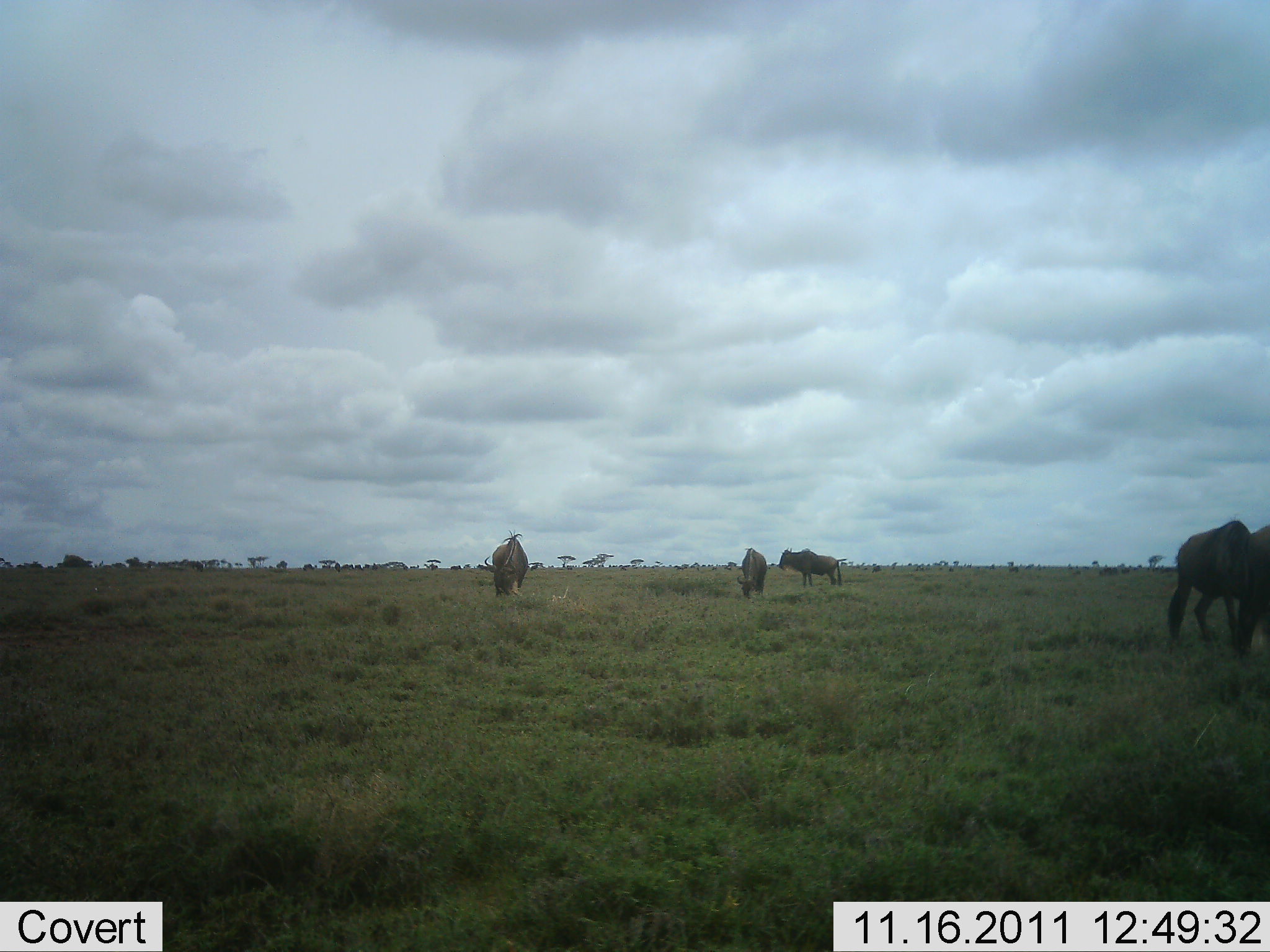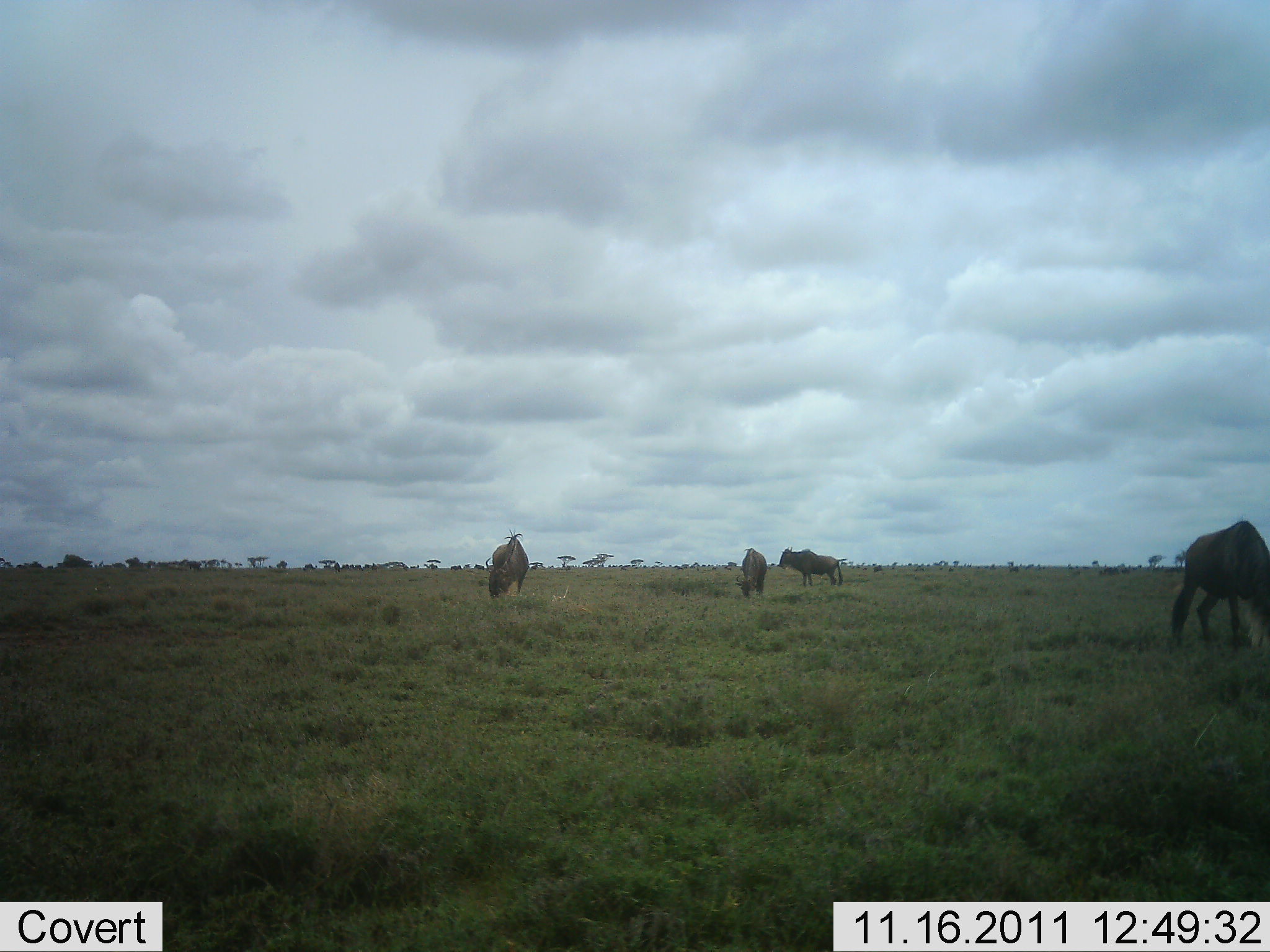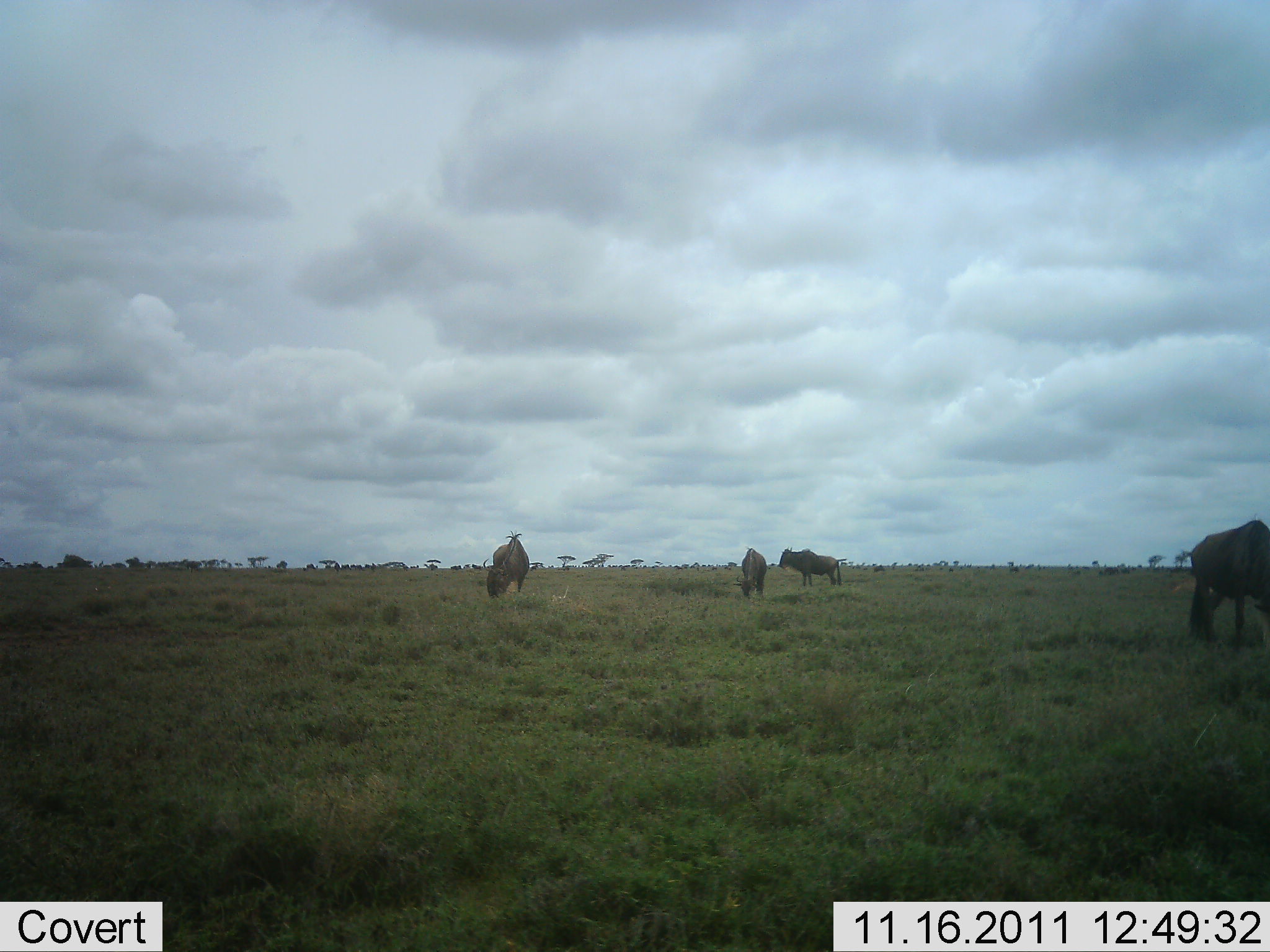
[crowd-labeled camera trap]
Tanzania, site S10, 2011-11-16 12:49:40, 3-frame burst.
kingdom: Animalia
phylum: Chordata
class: Mammalia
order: Artiodactyla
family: Bovidae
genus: Connochaetes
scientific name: Connochaetes taurinus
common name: blue wildebeest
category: wildebeest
Wildebeest (blue wildebeest) (Connochaetes taurinus), count 4. Behavior (volunteer vote fractions): standing 57%, resting 7%, moving 7%, interacting 0%. Young present (vote fraction): 0%. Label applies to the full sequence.